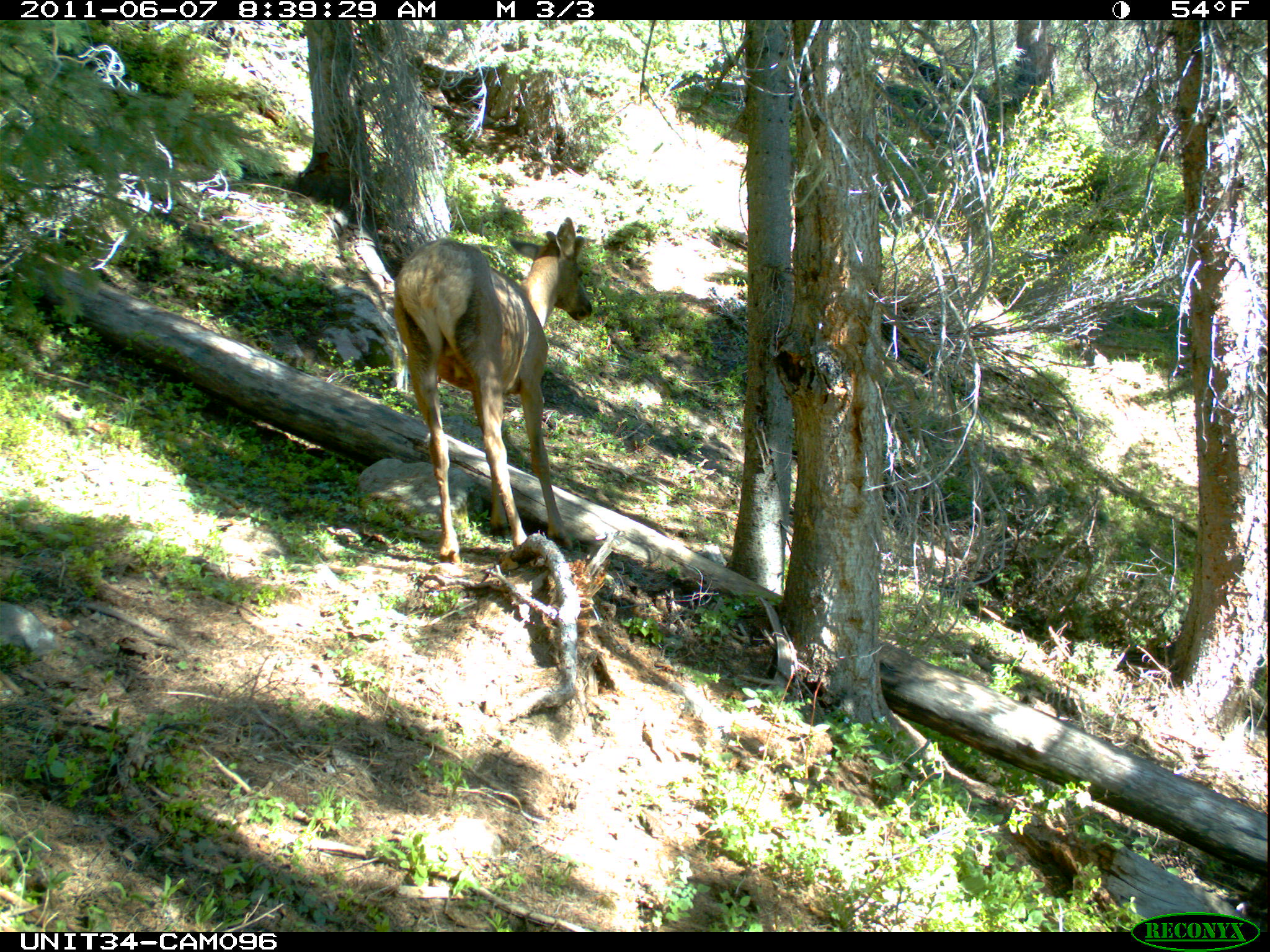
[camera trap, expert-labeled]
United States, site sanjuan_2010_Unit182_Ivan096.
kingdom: Animalia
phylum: Chordata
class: Mammalia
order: Artiodactyla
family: Cervidae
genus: Cervus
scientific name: Cervus elaphus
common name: red deer